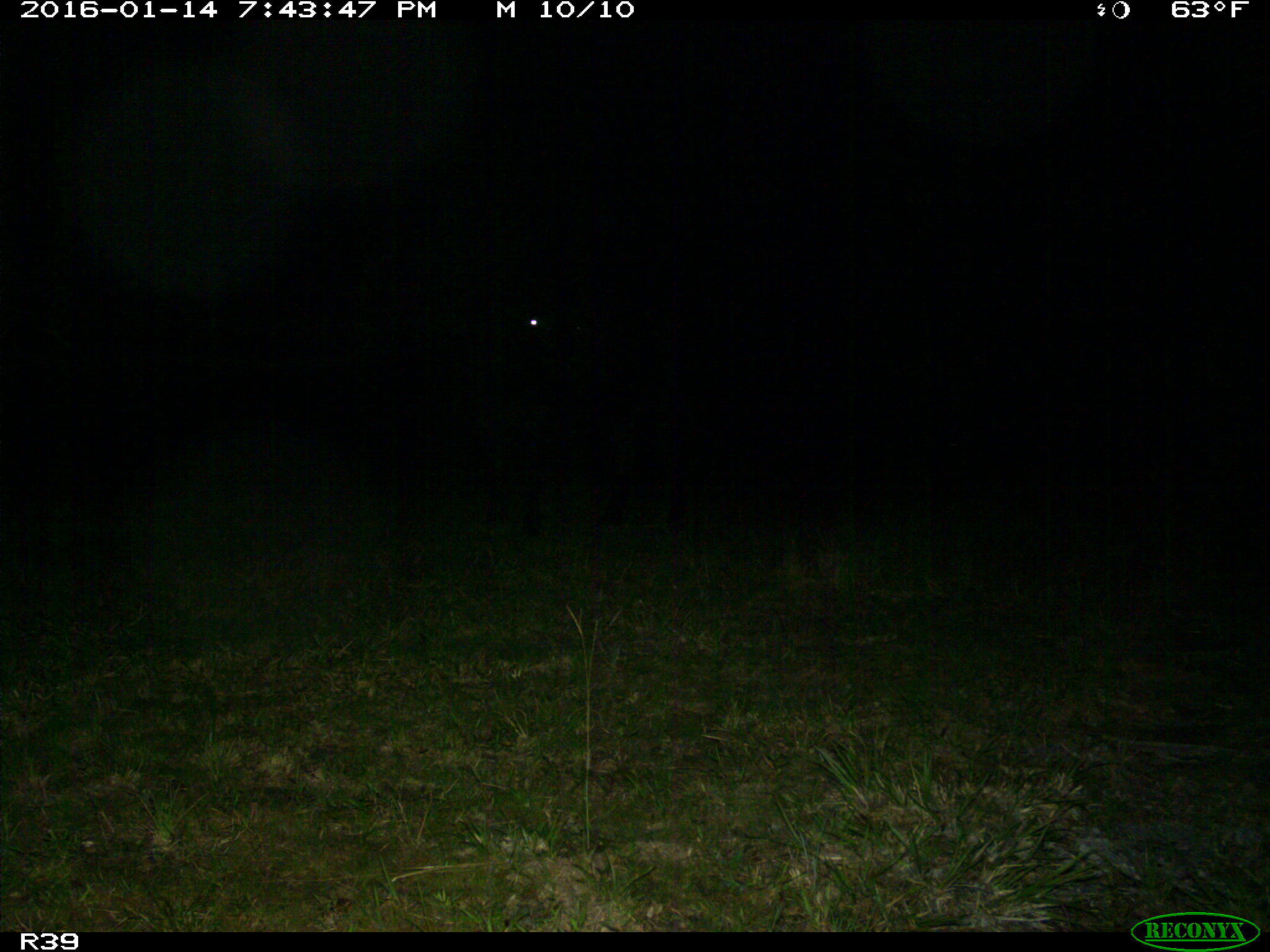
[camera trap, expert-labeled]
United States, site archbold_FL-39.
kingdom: Animalia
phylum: Chordata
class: Mammalia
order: Artiodactyla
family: Bovidae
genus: Bos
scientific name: Bos taurus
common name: domestic cow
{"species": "Bos taurus (domestic cow)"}